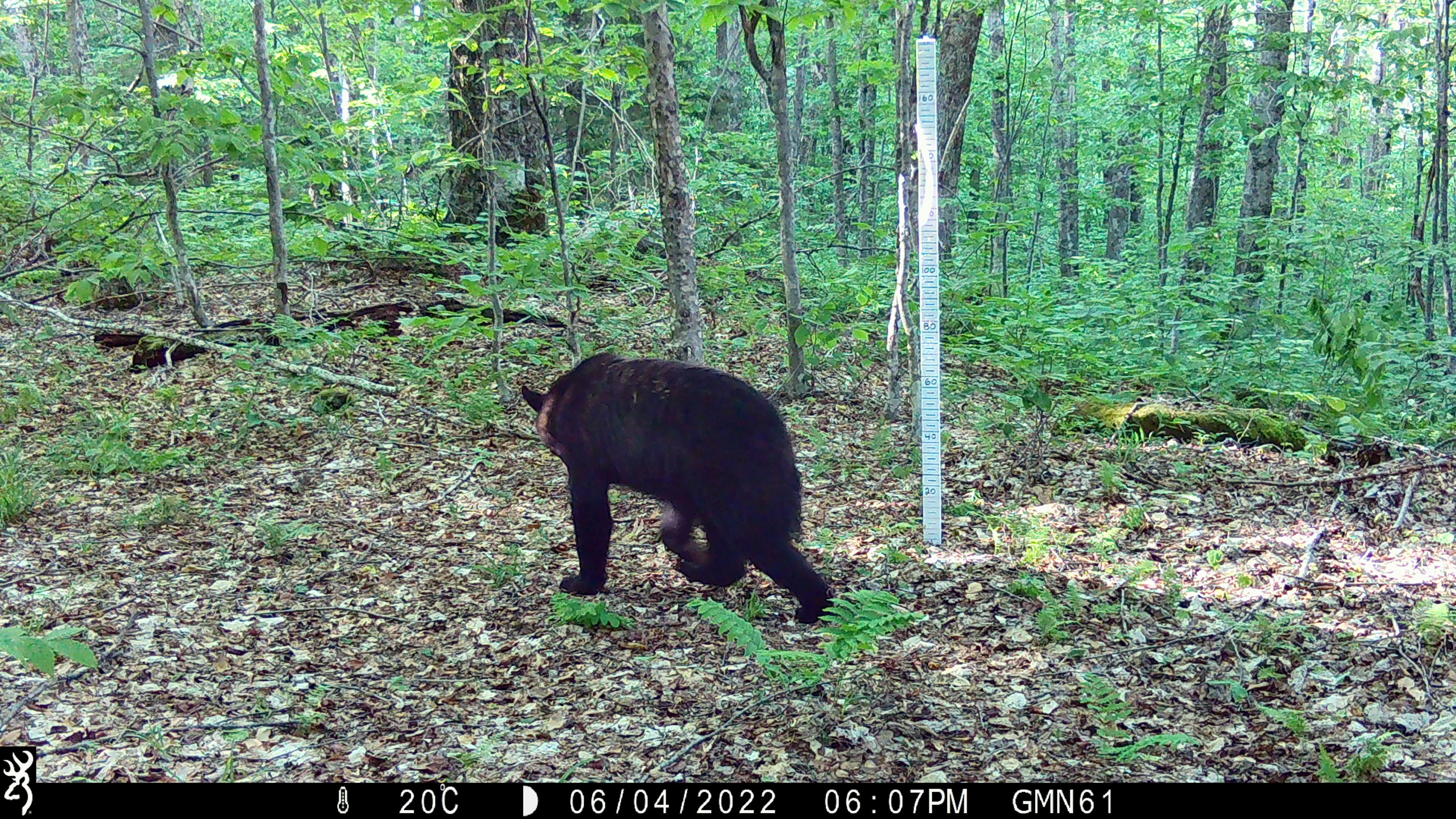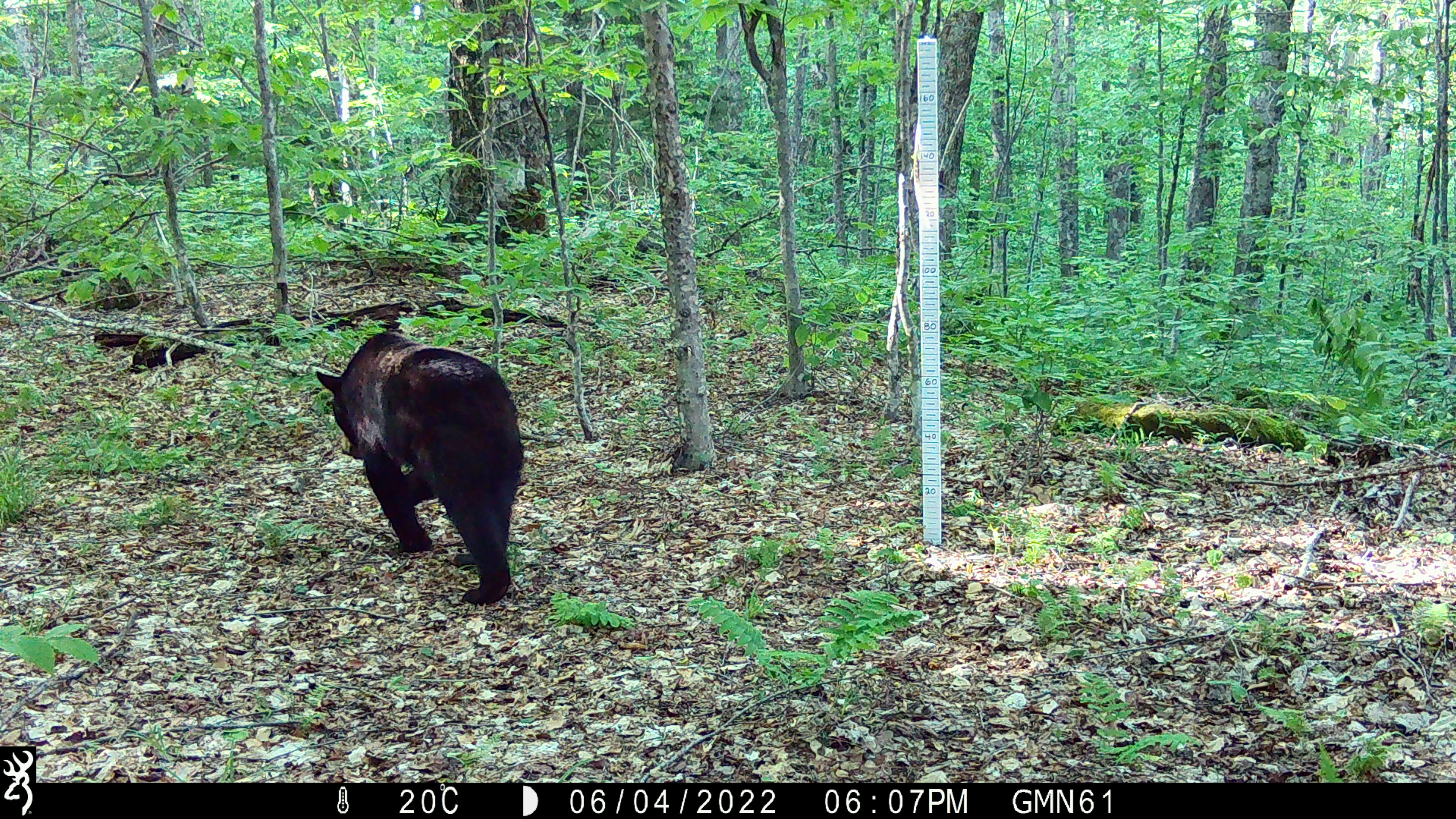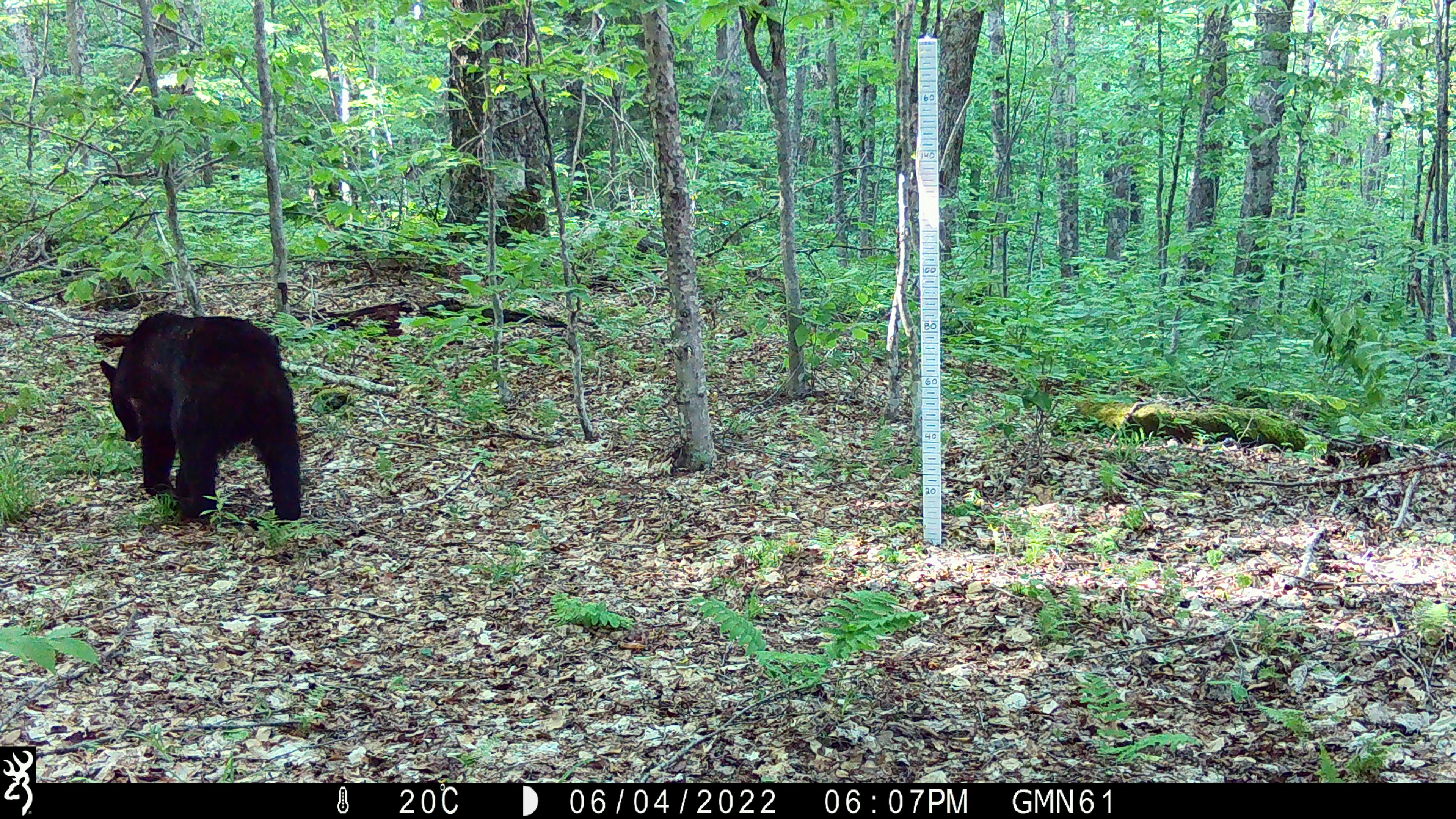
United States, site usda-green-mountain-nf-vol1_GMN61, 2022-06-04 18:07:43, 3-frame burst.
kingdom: Animalia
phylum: Chordata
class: Mammalia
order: Carnivora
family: Ursidae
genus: Ursus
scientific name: Ursus americanus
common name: black bear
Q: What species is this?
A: Black bear (Ursus americanus).